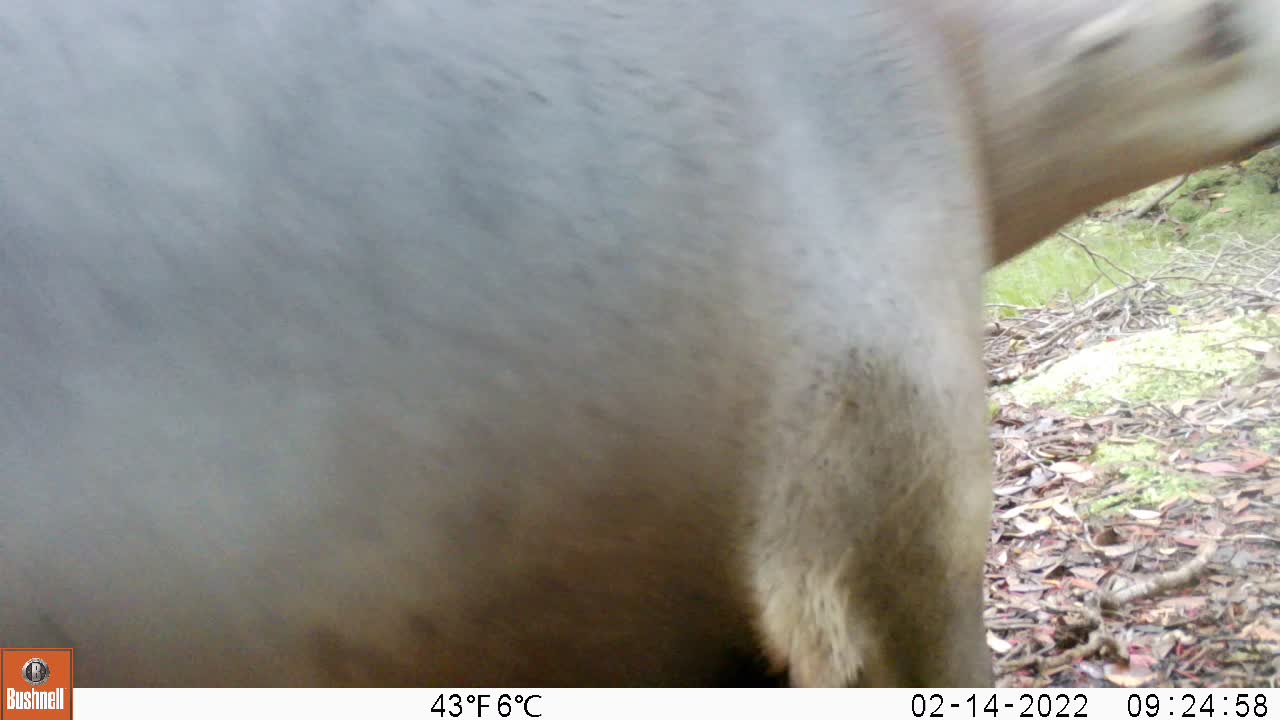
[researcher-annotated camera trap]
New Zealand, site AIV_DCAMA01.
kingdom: Animalia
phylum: Chordata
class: Mammalia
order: Carnivora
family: Otariidae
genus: Phocarctos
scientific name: Phocarctos hookeri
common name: new zealand sea lion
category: sealion